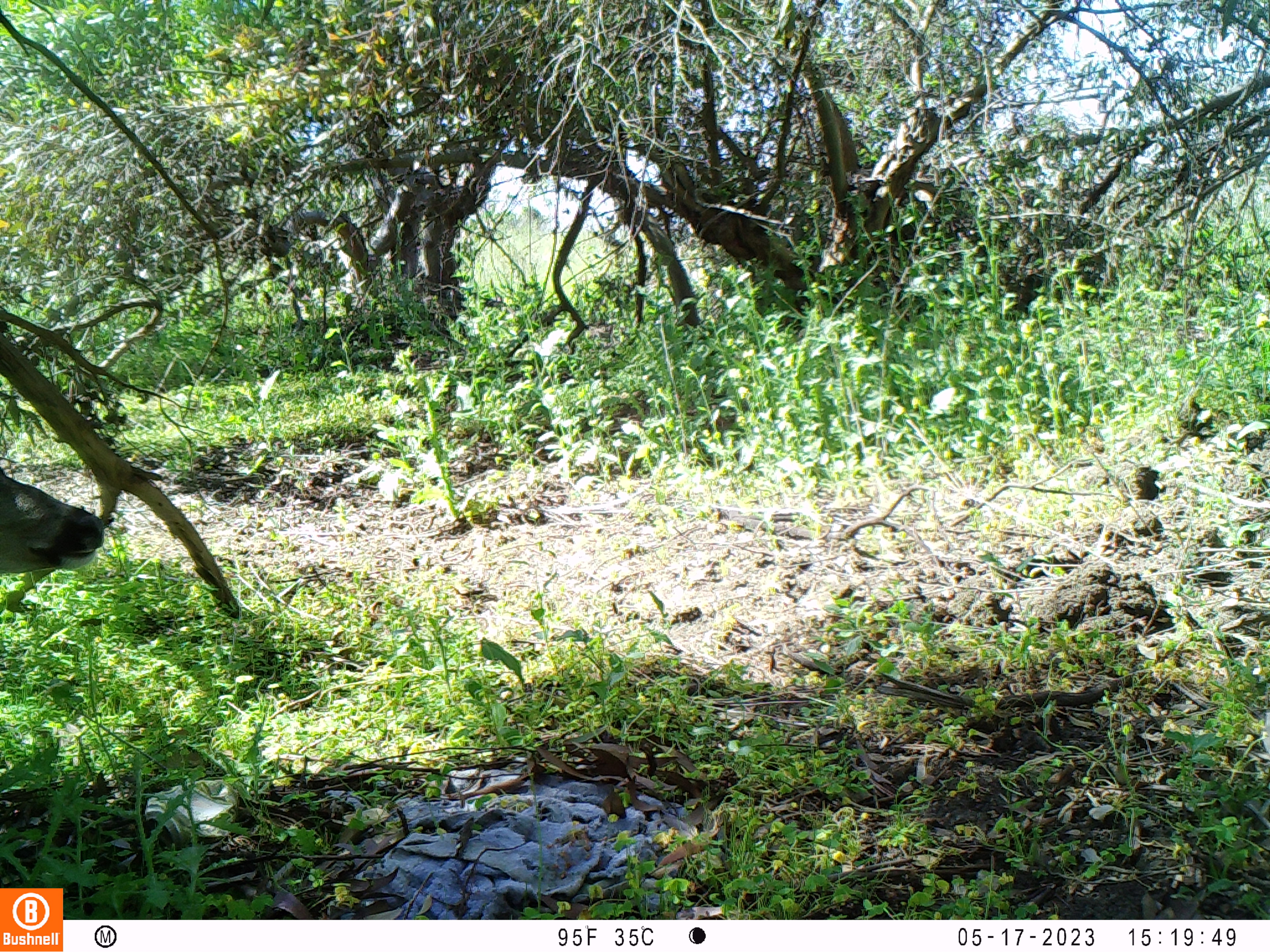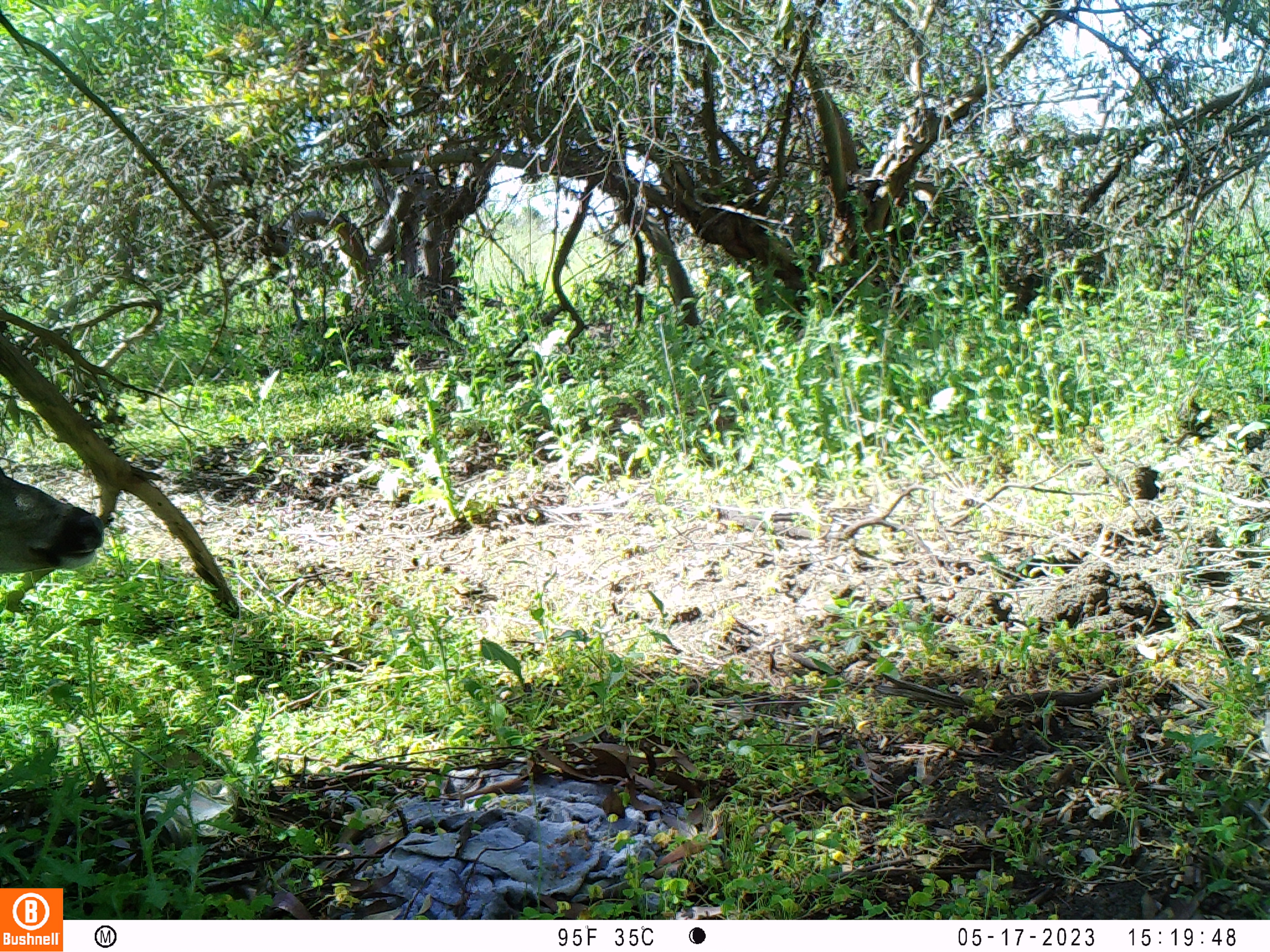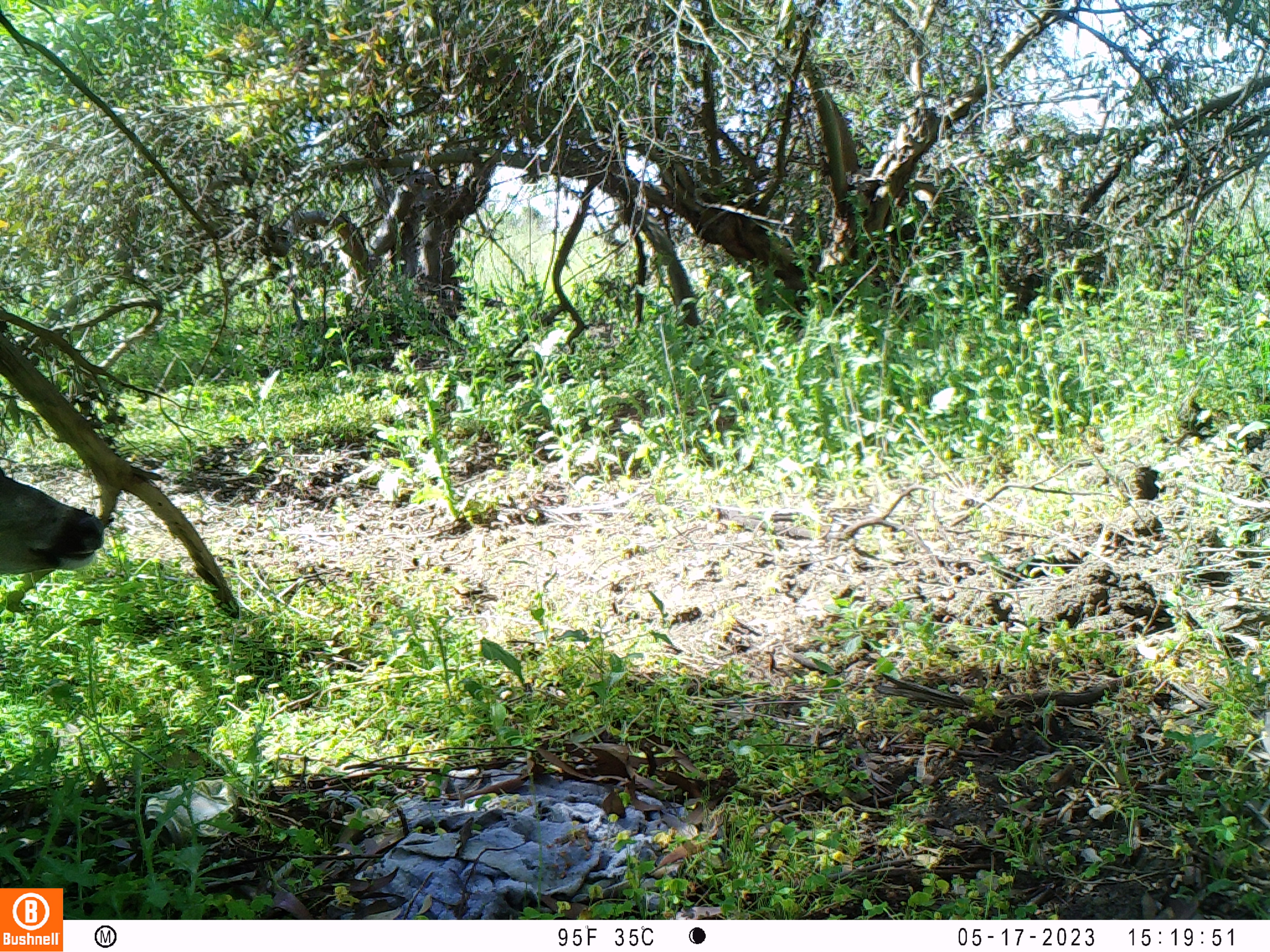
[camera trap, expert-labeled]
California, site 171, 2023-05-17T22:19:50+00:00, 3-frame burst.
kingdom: Animalia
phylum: Chordata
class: Mammalia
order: Artiodactyla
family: Cervidae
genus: Odocoileus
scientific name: Odocoileus hemionus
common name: mule deer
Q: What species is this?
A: Mule deer (Odocoileus hemionus).